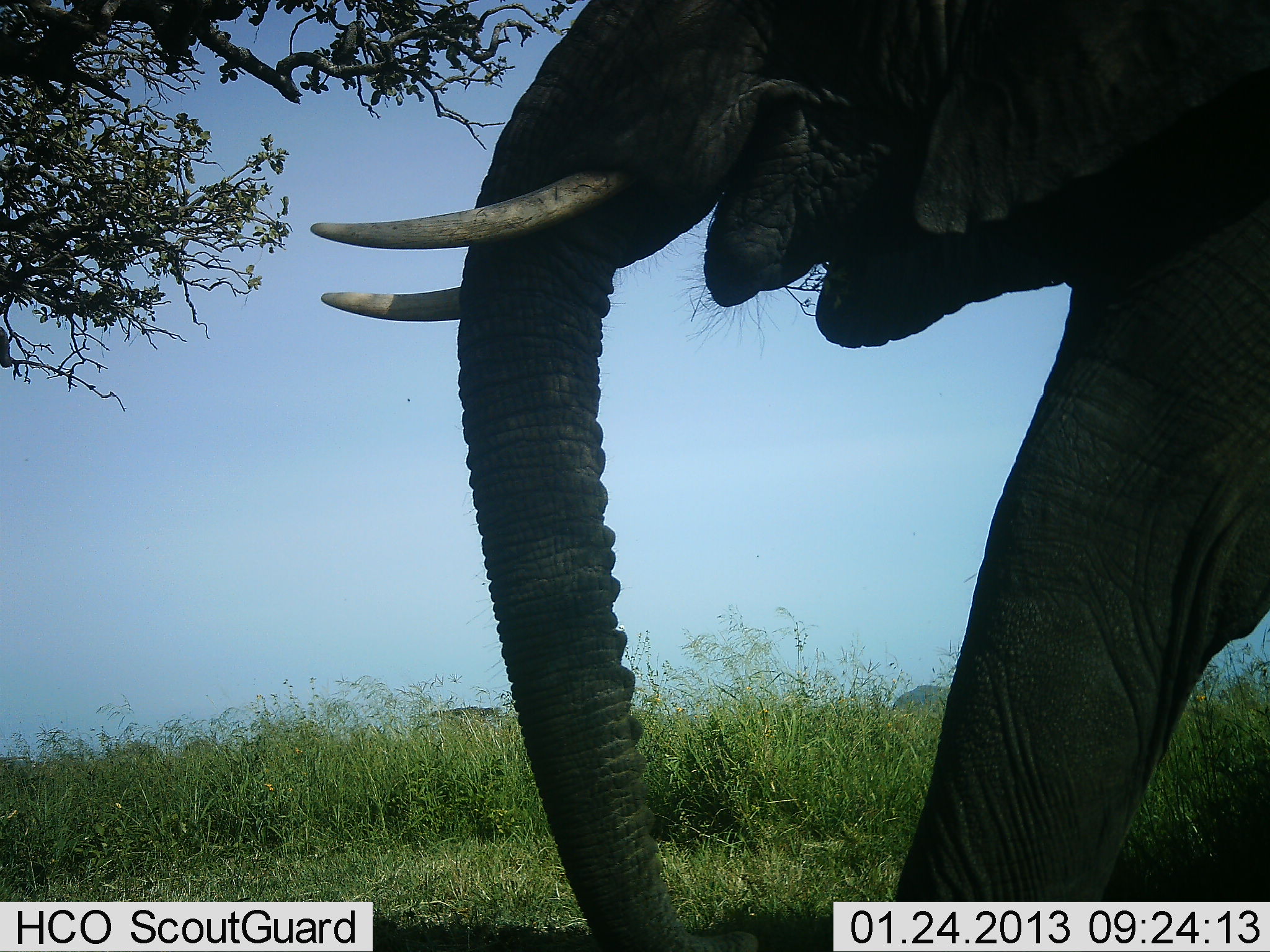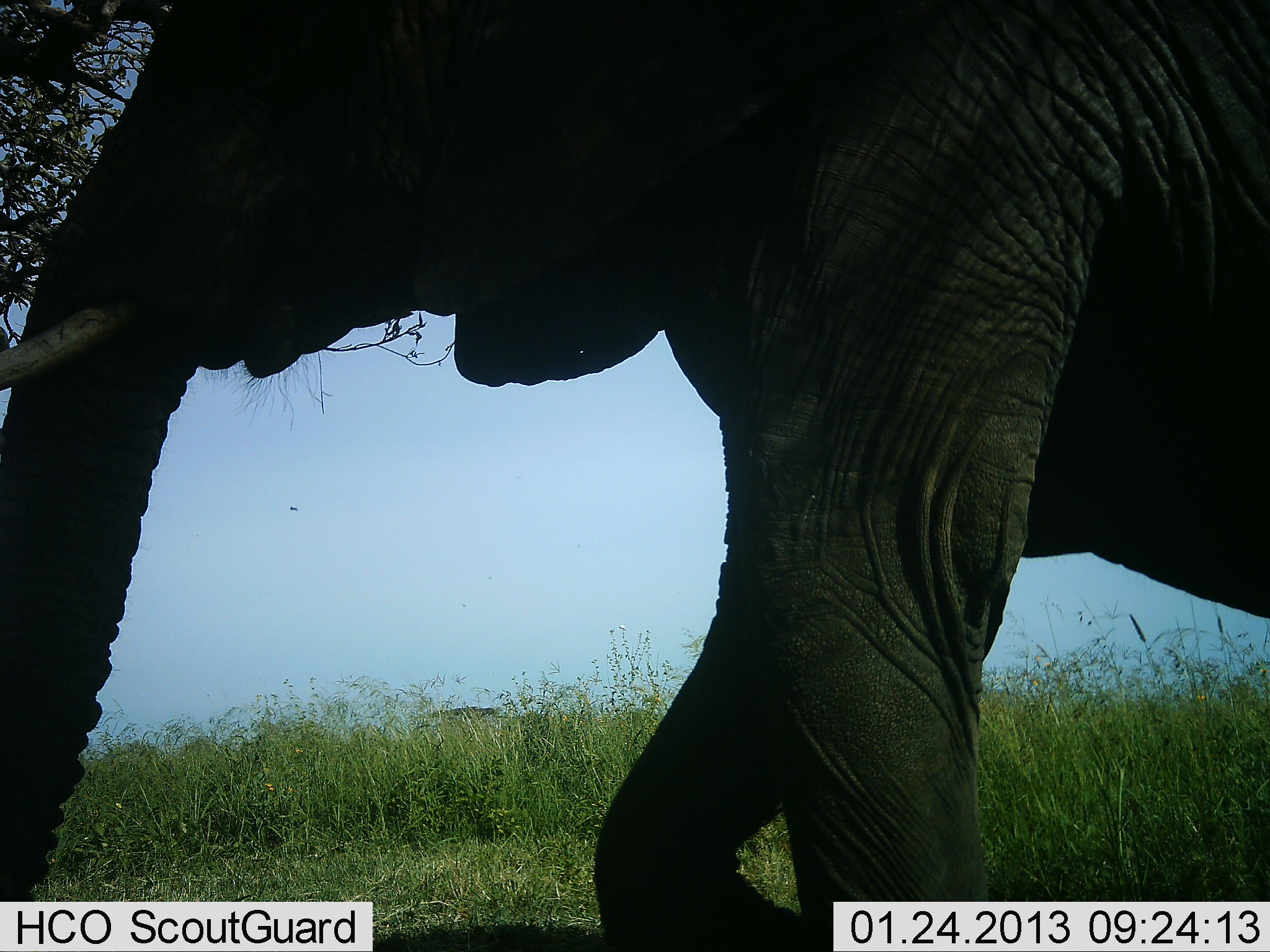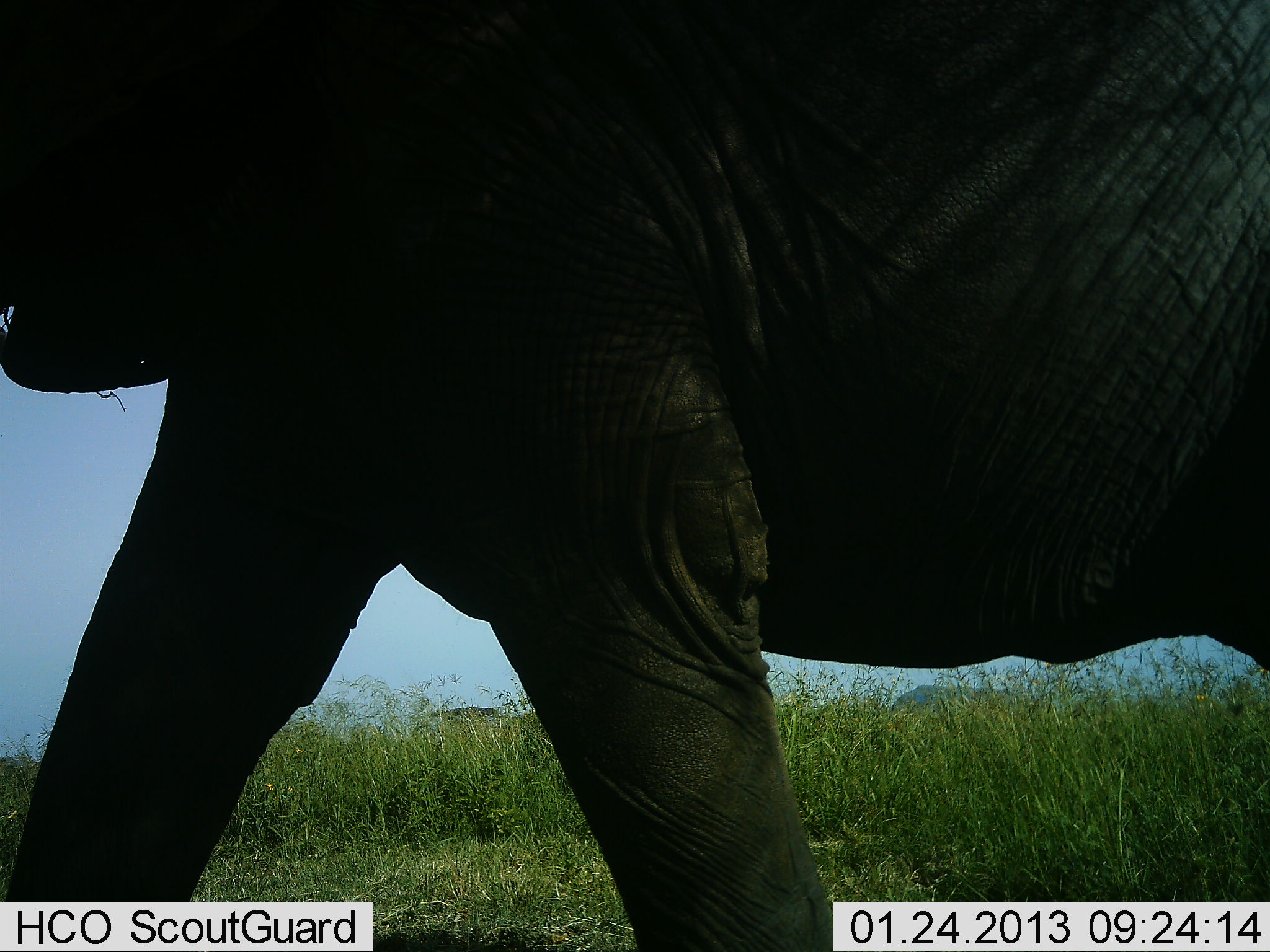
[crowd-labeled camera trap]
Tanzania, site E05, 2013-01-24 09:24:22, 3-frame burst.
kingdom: Animalia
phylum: Chordata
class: Mammalia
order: Proboscidea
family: Elephantidae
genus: Loxodonta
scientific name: Loxodonta africana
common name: african bush elephant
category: elephant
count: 1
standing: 7%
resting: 0%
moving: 96%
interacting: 0%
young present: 0%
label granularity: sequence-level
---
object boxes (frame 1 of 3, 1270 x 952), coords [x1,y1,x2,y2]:
animal: [310,0,1269,951]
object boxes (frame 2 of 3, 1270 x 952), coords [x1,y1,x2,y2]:
animal: [0,0,1269,951]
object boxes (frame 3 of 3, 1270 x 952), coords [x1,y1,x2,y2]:
animal: [1,0,1269,951]